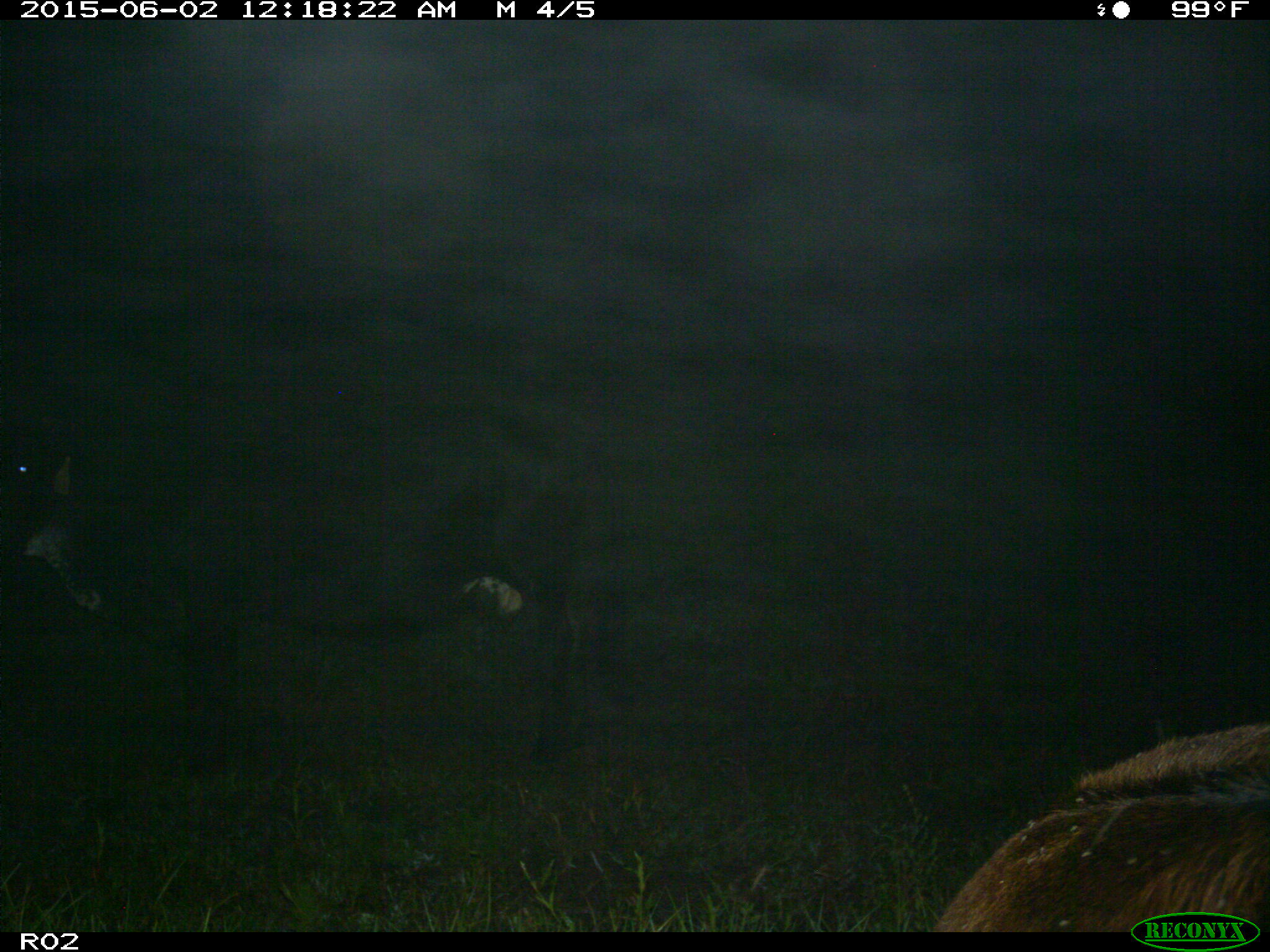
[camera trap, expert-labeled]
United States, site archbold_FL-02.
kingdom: Animalia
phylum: Chordata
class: Mammalia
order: Artiodactyla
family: Bovidae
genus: Bos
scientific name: Bos taurus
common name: domestic cow